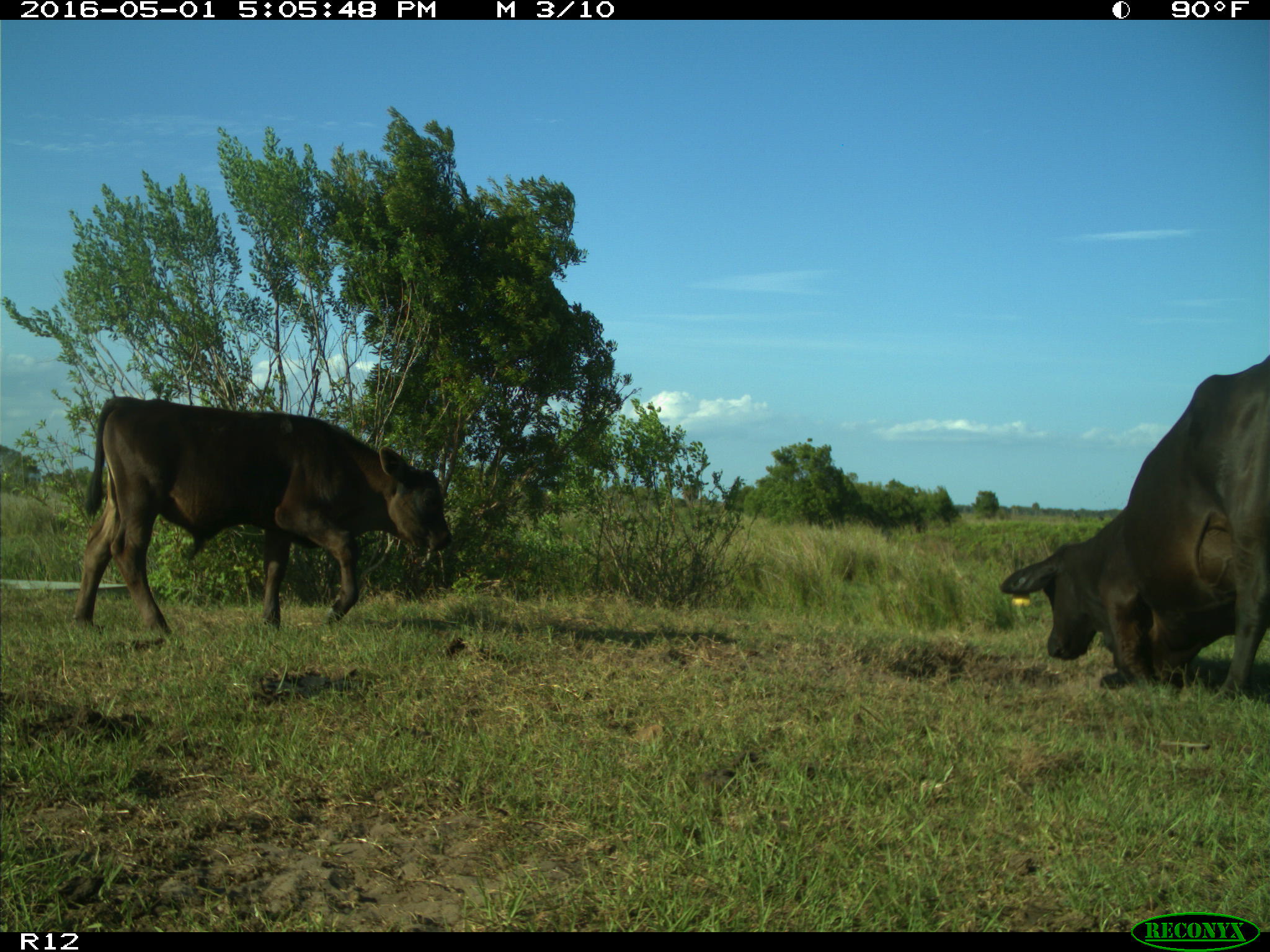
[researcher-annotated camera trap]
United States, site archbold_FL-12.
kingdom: Animalia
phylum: Chordata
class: Mammalia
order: Artiodactyla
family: Bovidae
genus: Bos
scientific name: Bos taurus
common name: domestic cow